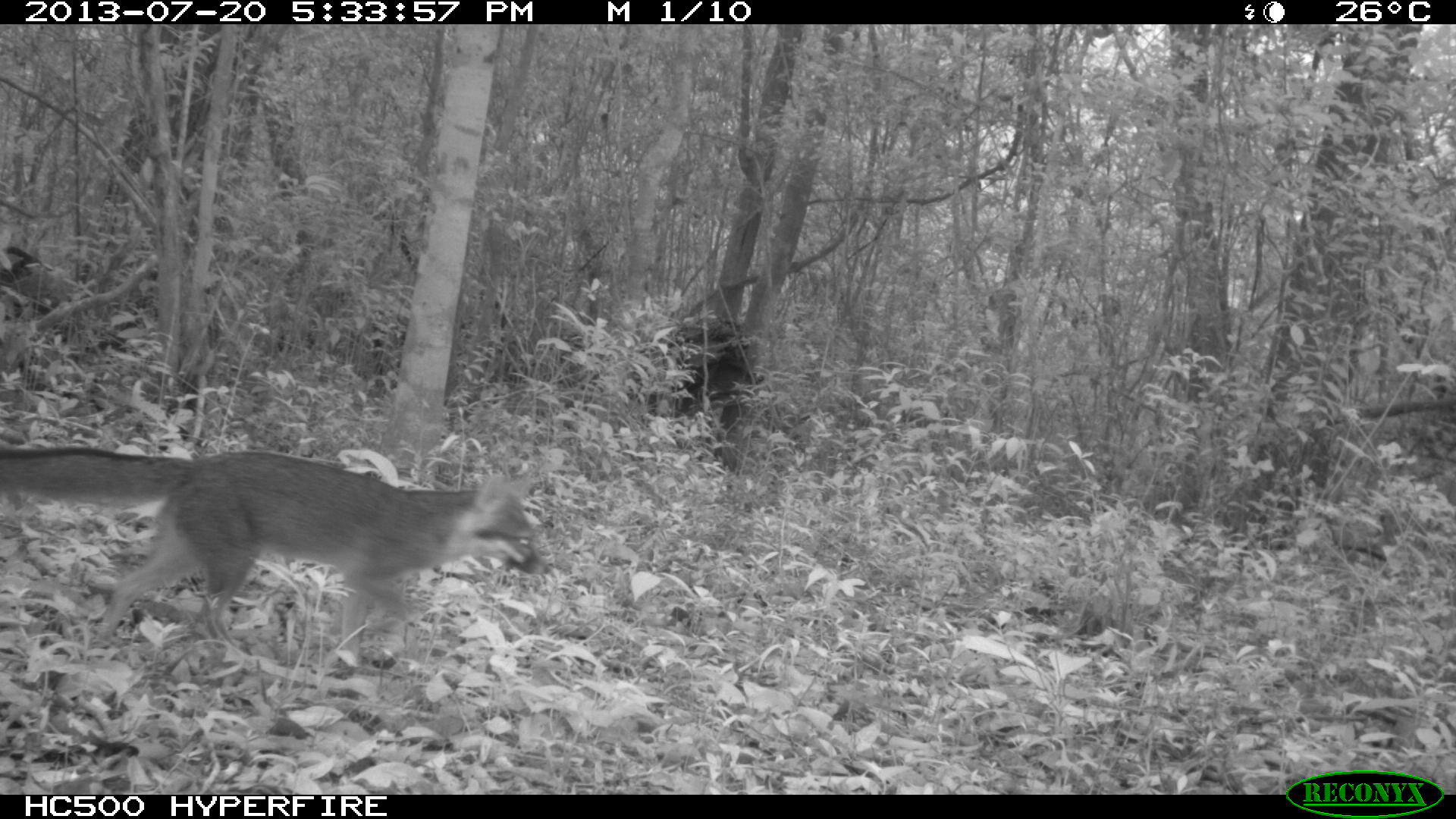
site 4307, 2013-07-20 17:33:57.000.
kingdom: Animalia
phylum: Chordata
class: Mammalia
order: Carnivora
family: Canidae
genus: Urocyon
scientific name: Urocyon cinereoargenteus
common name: gray fox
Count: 1.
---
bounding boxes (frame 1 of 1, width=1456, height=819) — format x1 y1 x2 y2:
urocyon cinereoargenteus: 3 445 548 665